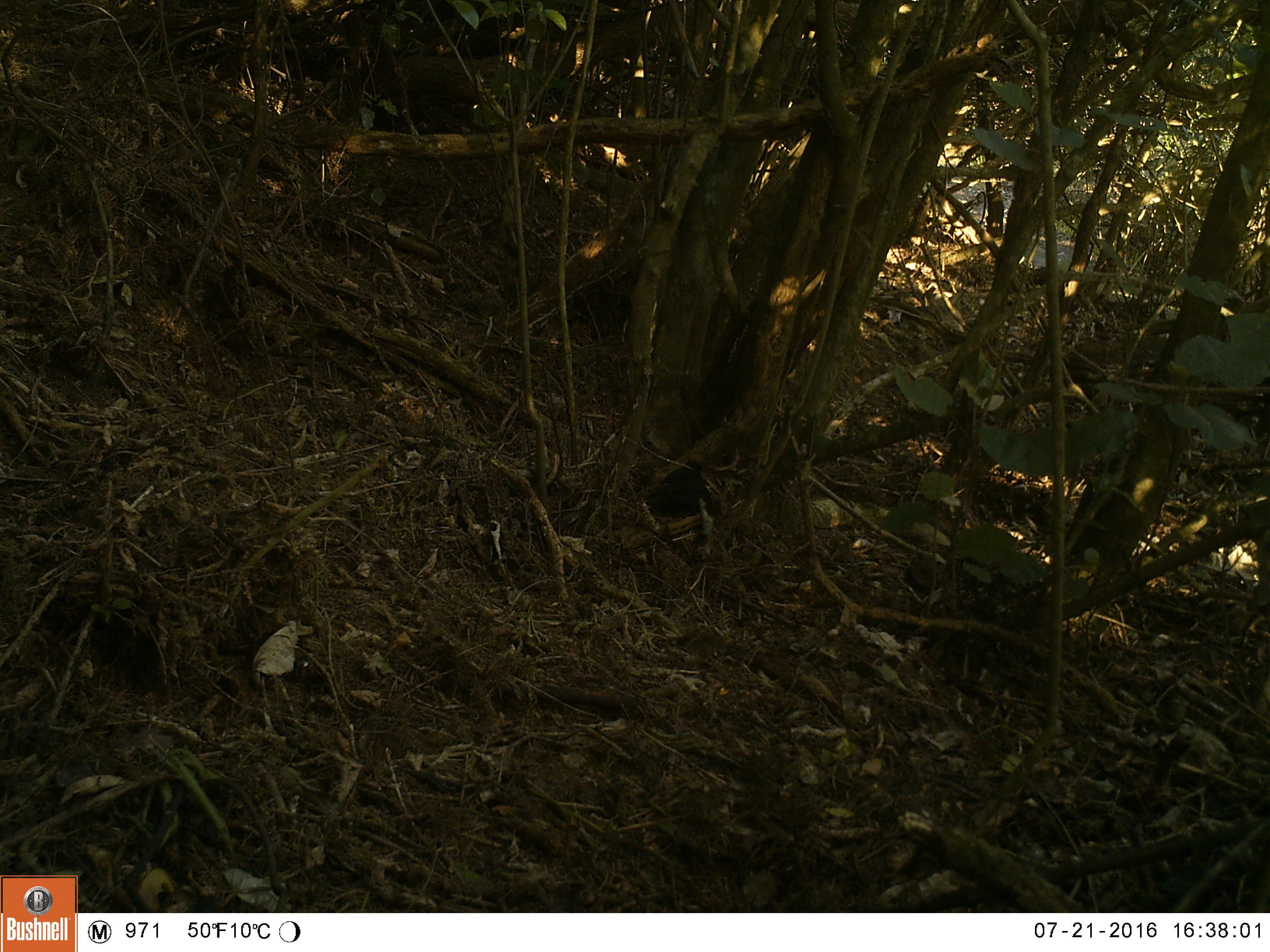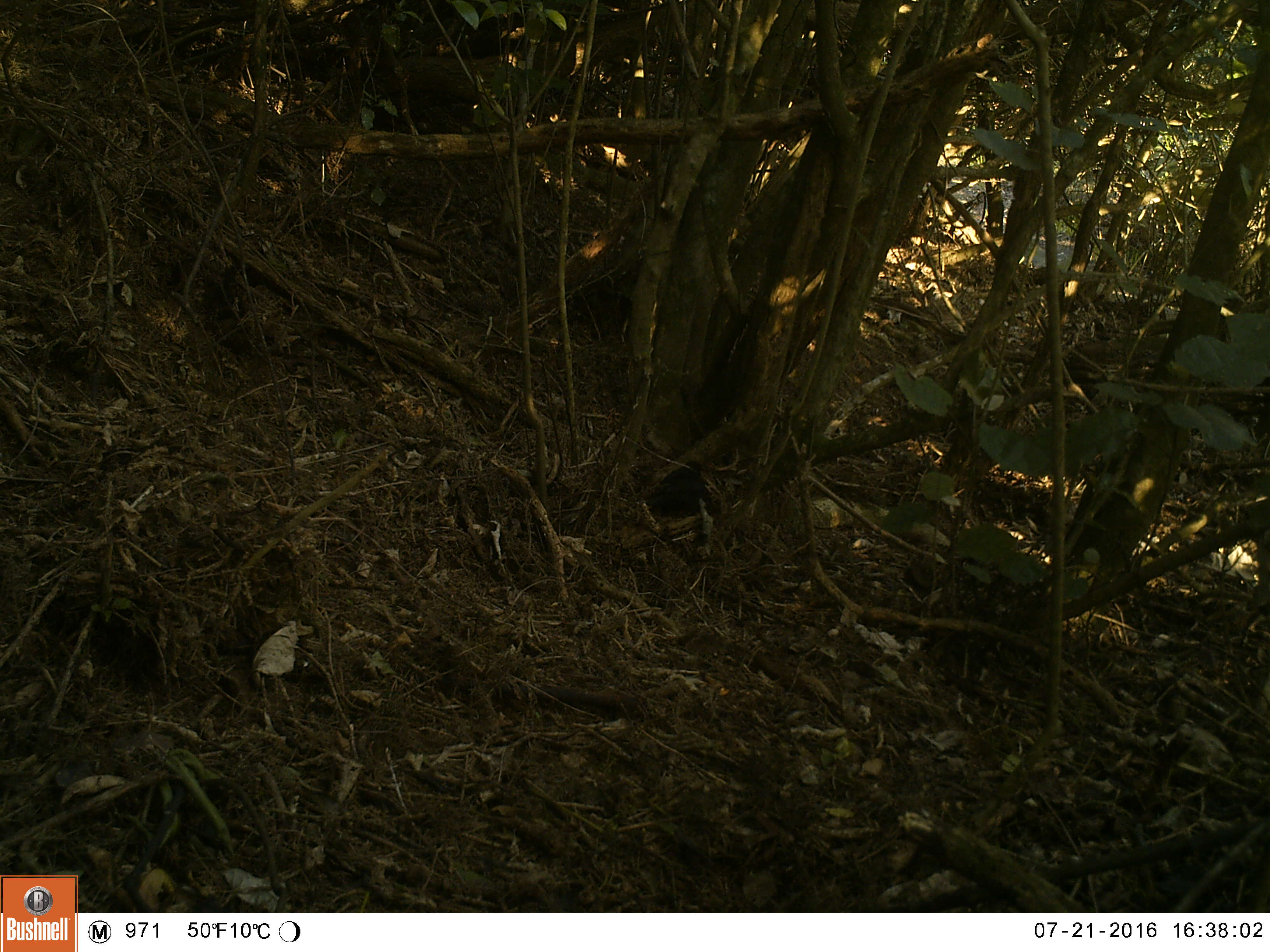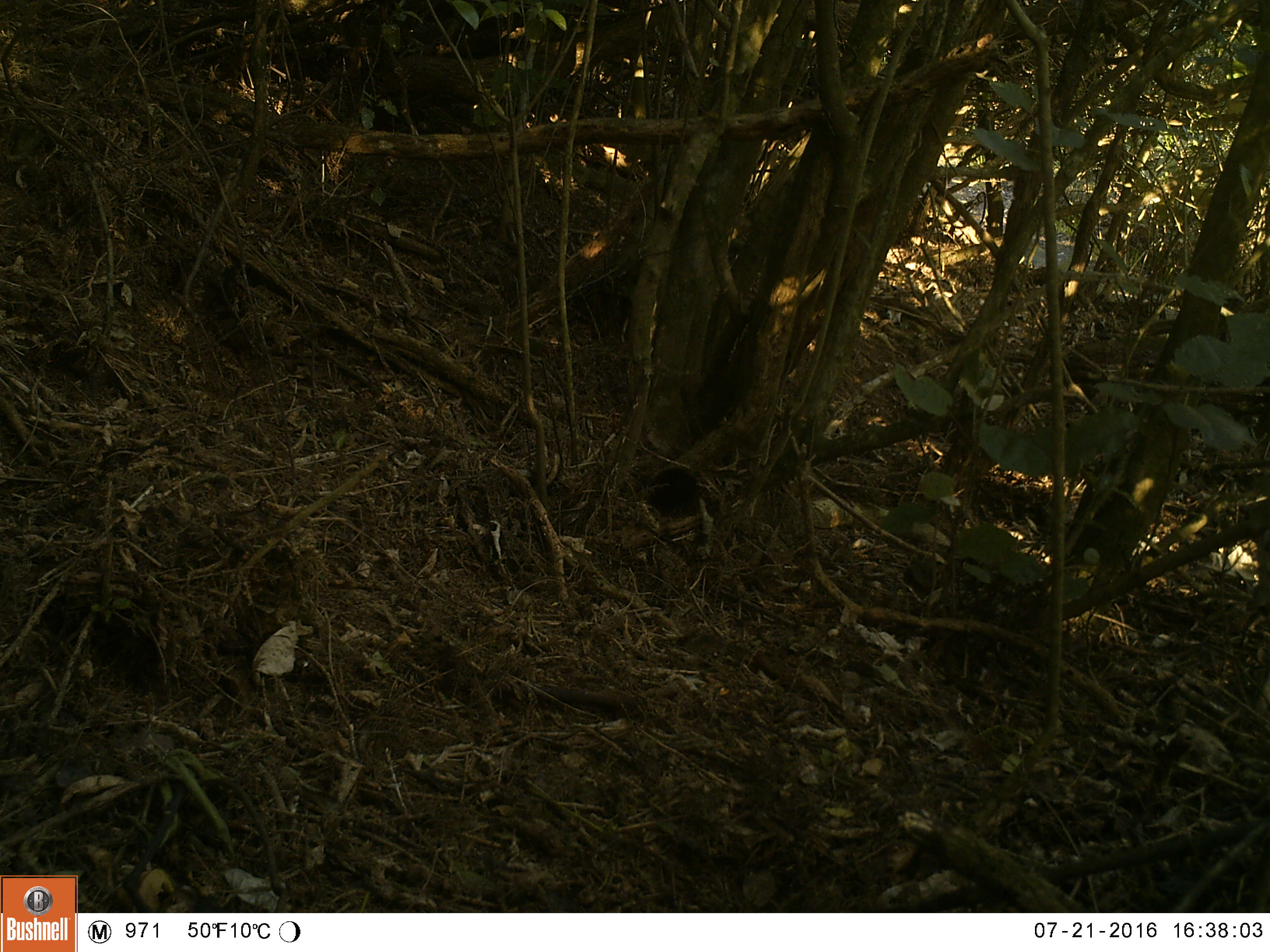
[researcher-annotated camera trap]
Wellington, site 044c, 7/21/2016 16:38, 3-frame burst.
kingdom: Animalia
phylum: Chordata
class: Aves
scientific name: Aves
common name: bird